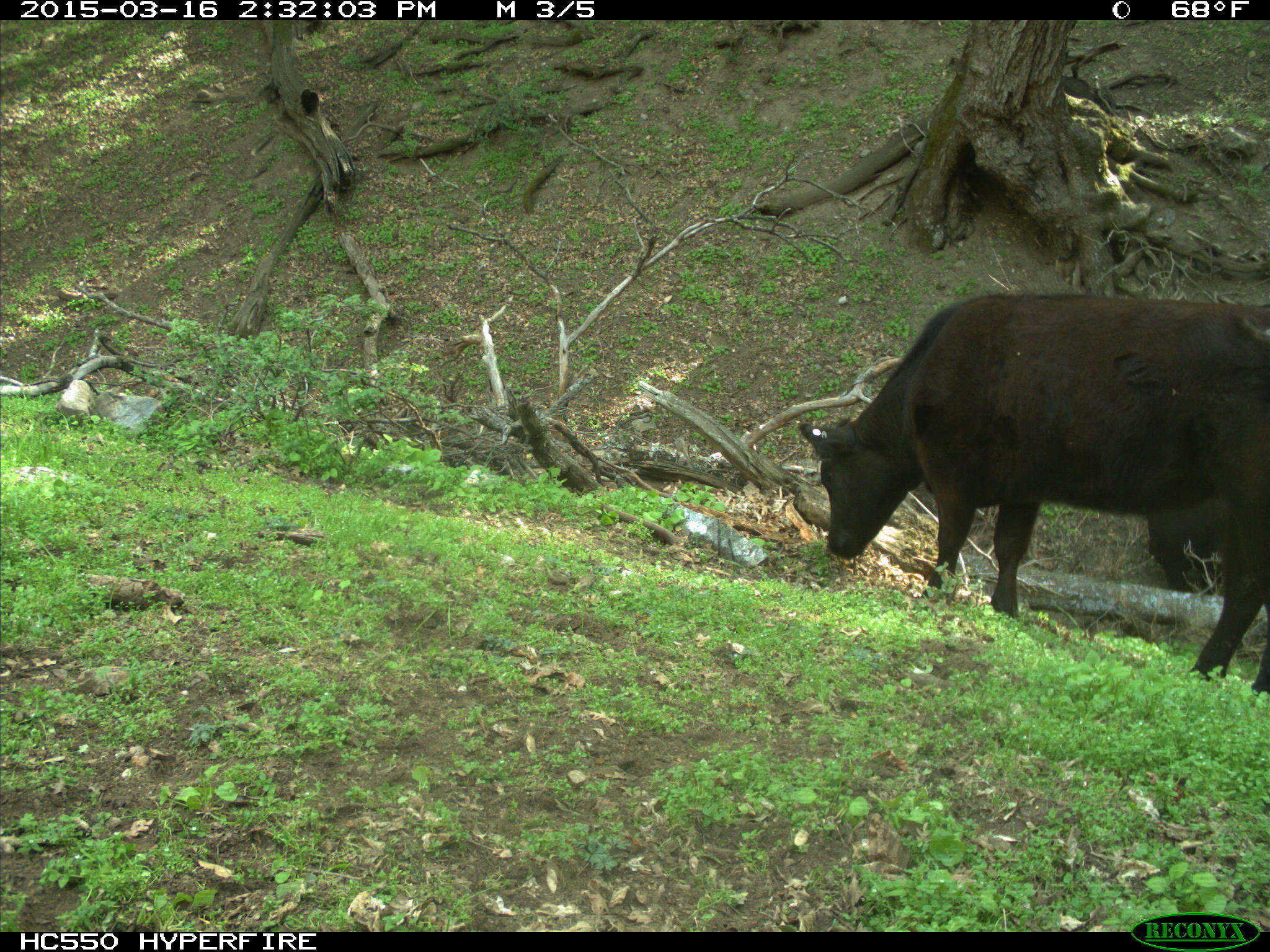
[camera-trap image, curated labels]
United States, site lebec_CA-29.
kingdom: Animalia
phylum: Chordata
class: Mammalia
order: Artiodactyla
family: Bovidae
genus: Bos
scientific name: Bos taurus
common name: domestic cow